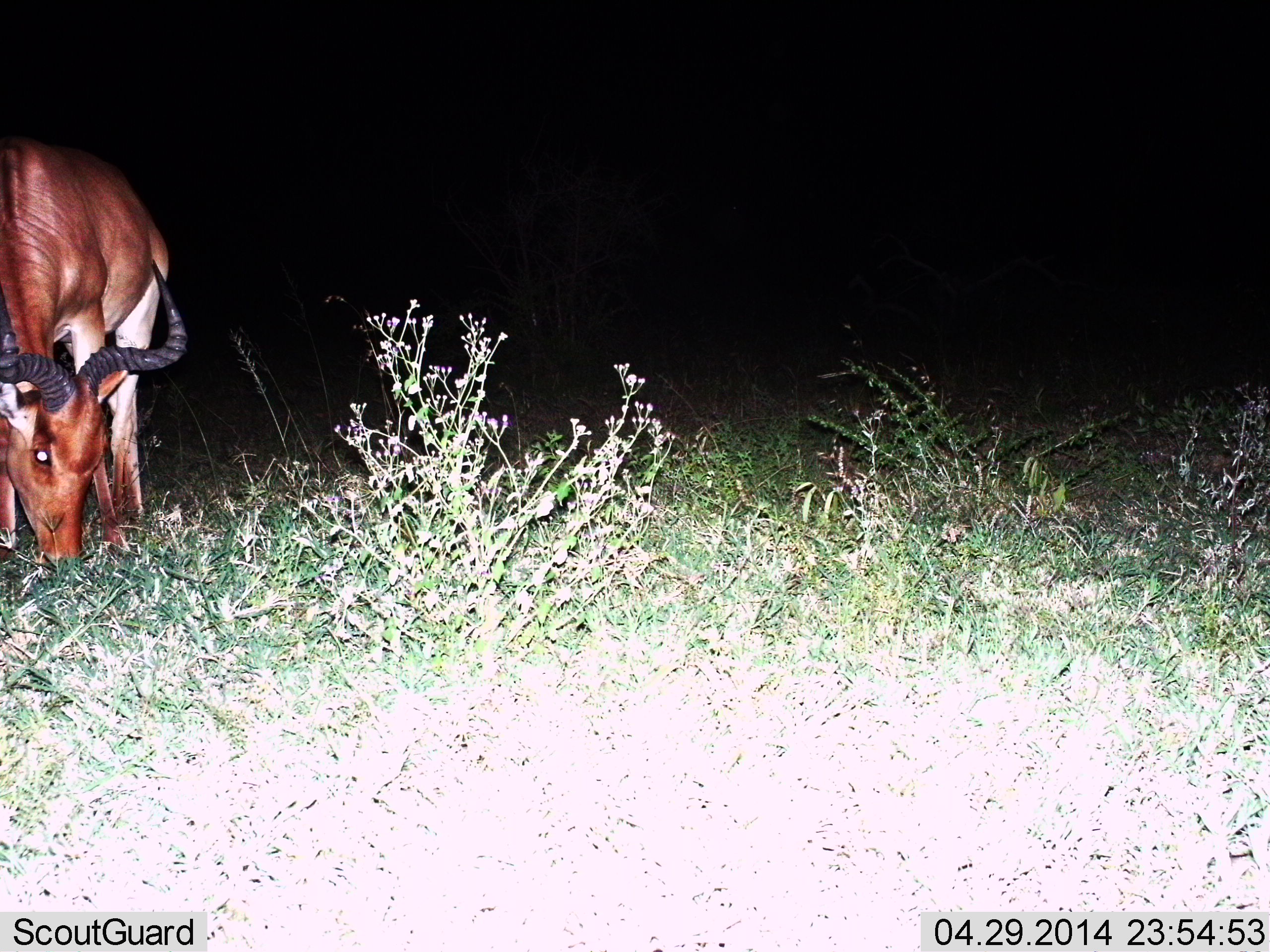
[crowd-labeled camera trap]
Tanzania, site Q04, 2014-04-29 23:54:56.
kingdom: Animalia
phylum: Chordata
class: Mammalia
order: Artiodactyla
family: Bovidae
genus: Alcelaphus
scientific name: Alcelaphus buselaphus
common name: hartebeest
Hartebeest (Alcelaphus buselaphus), count 1. Behavior (volunteer vote fractions): standing 10%, resting 0%, moving 0%, interacting 0%. Young present (vote fraction): 0%. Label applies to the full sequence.